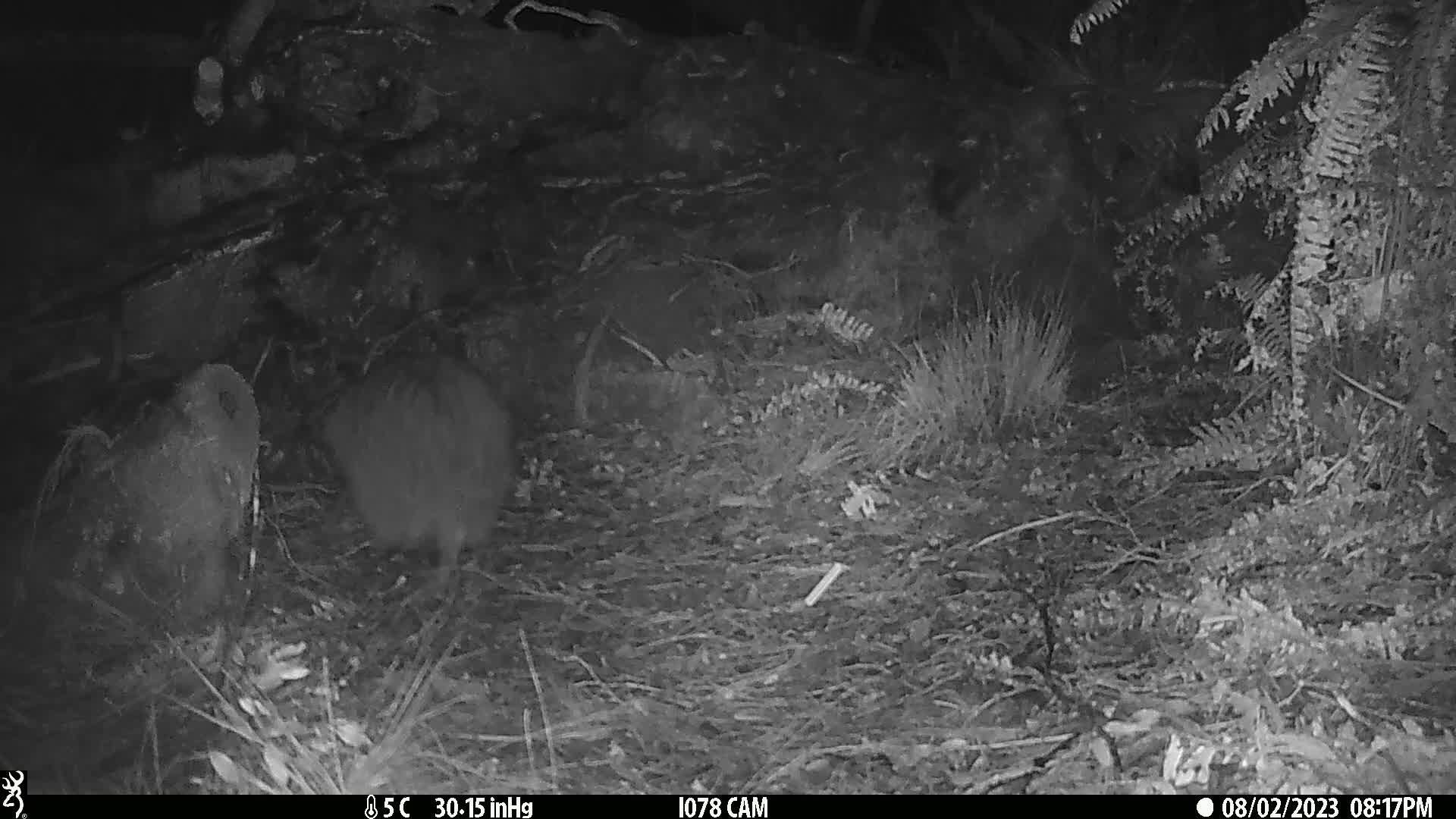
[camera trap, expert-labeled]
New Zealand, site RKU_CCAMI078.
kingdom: Animalia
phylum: Chordata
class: Aves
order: Apterygiformes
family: Apterygidae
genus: Apteryx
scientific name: Apteryx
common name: kiwi